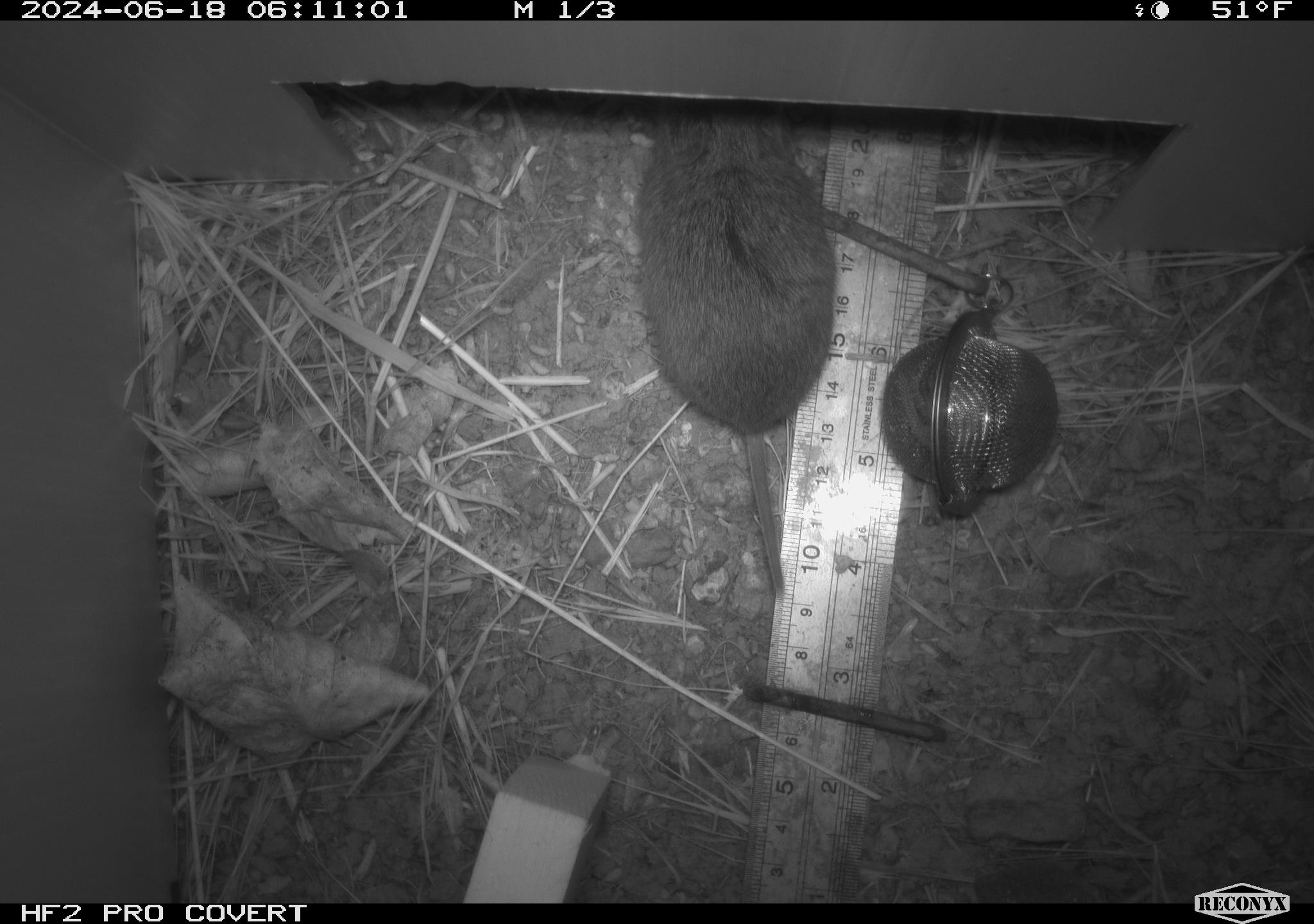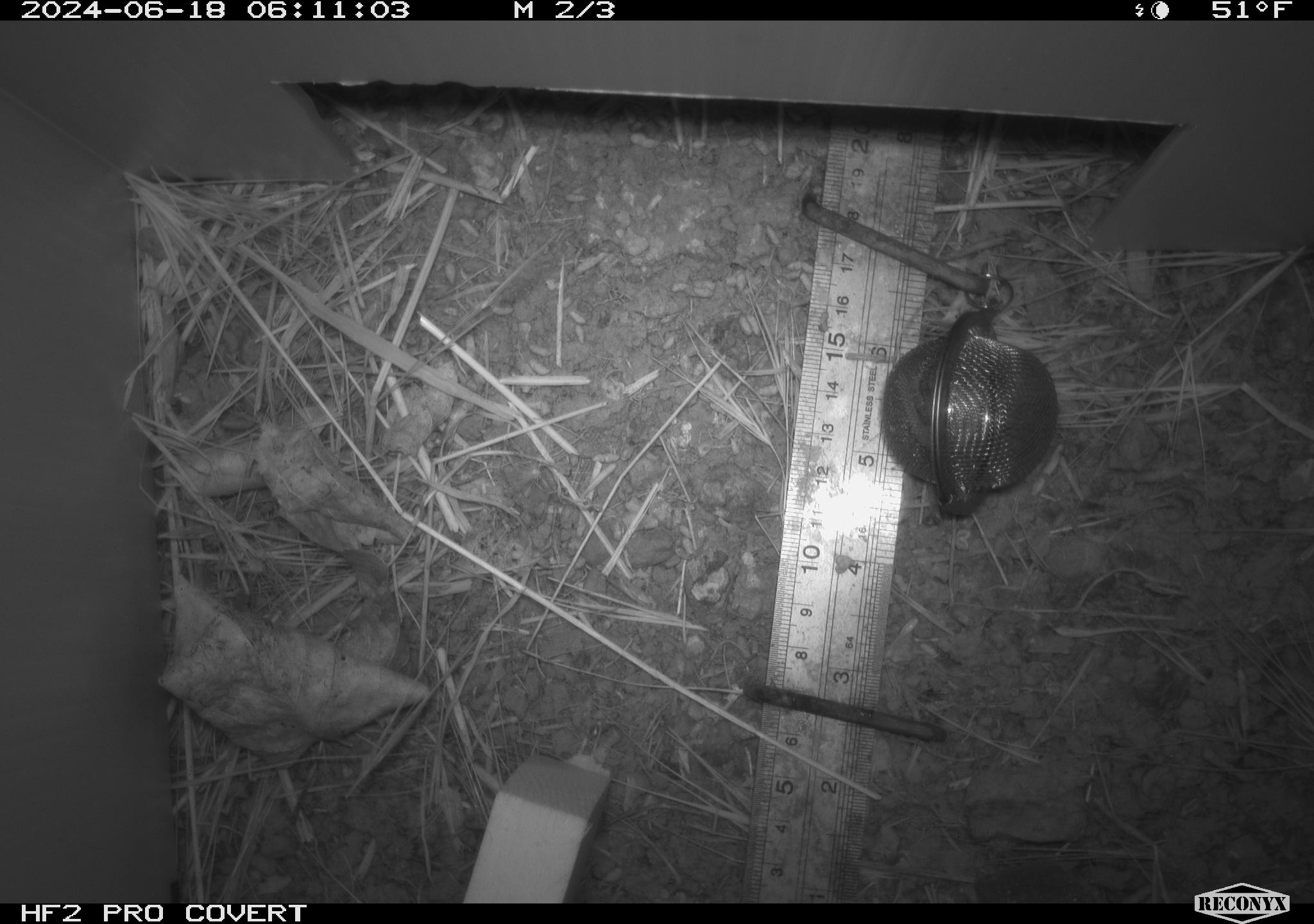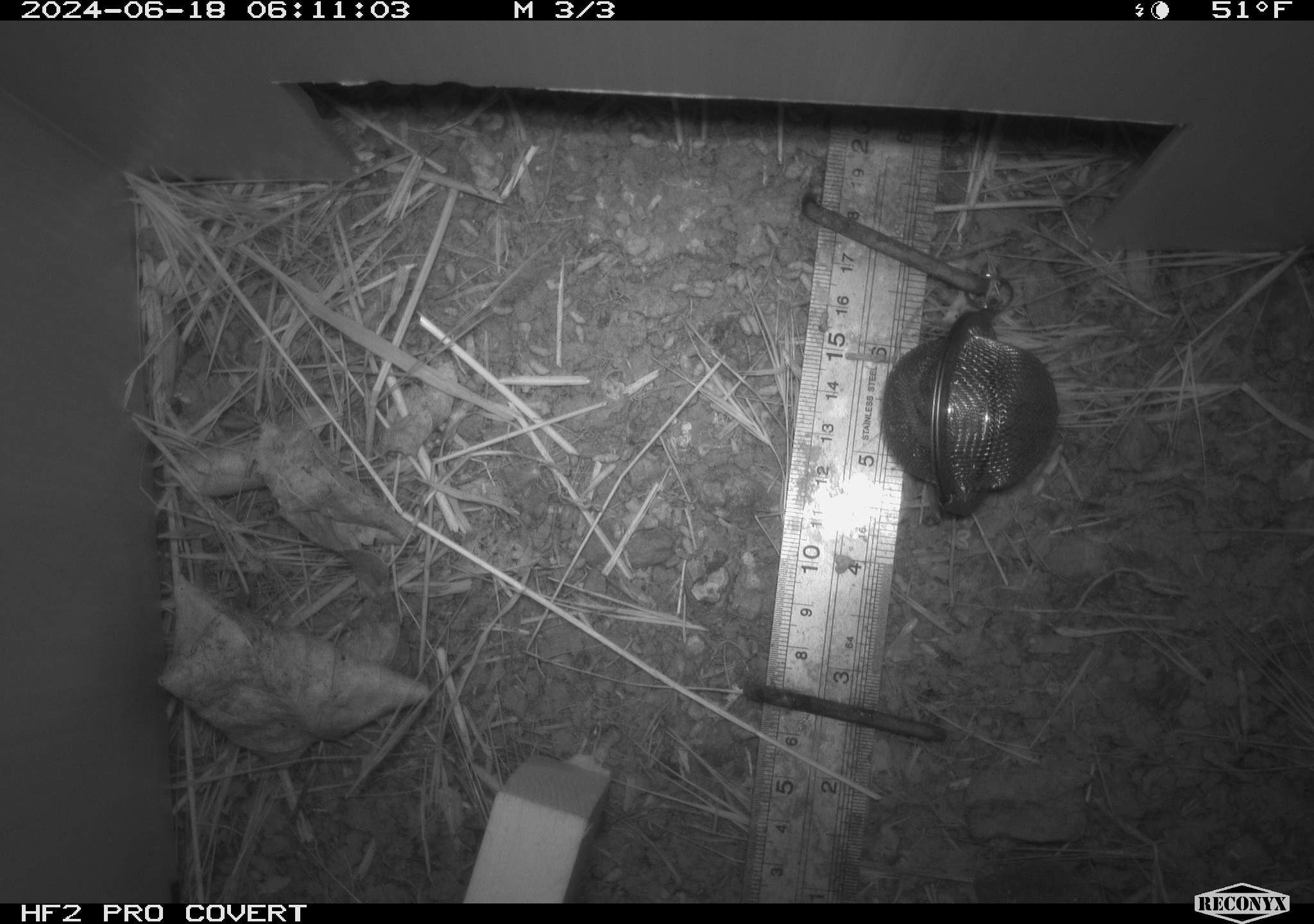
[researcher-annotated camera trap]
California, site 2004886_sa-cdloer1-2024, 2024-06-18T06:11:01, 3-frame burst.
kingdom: Animalia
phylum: Chordata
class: Mammalia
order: Rodentia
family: Cricetidae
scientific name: Arvicolinae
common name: voles, lemmings, and muskrats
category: arvicolinae subfamily